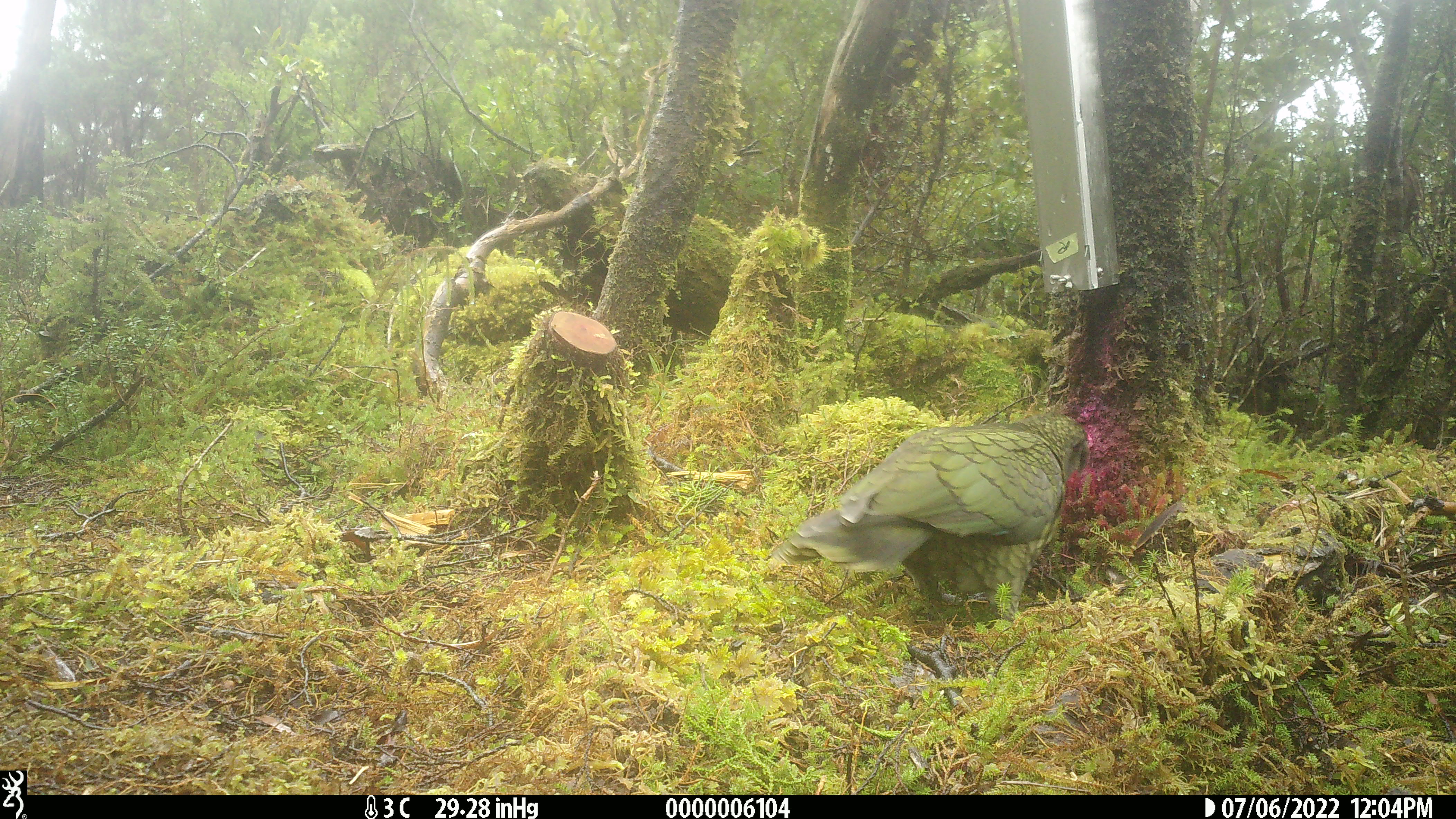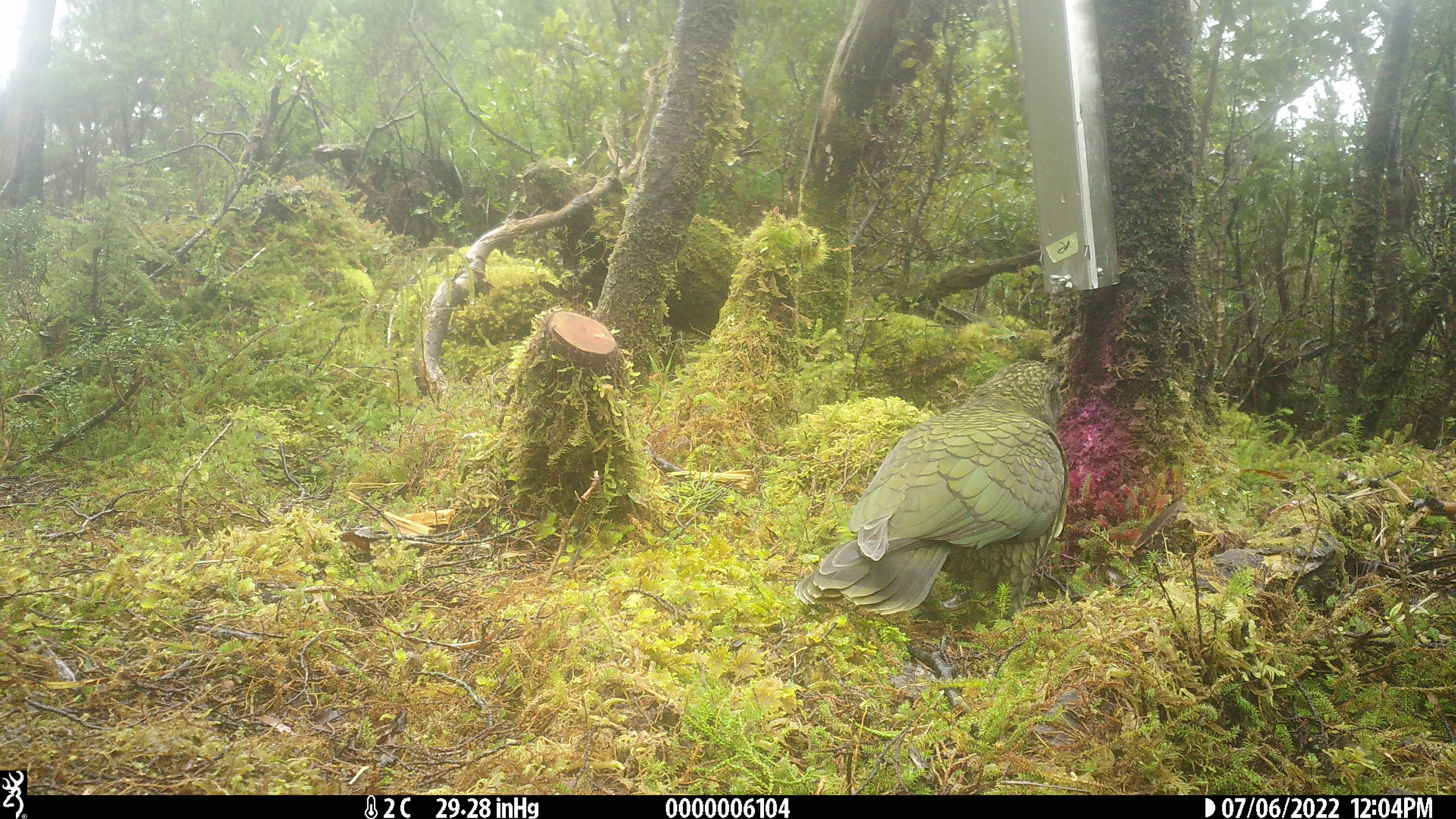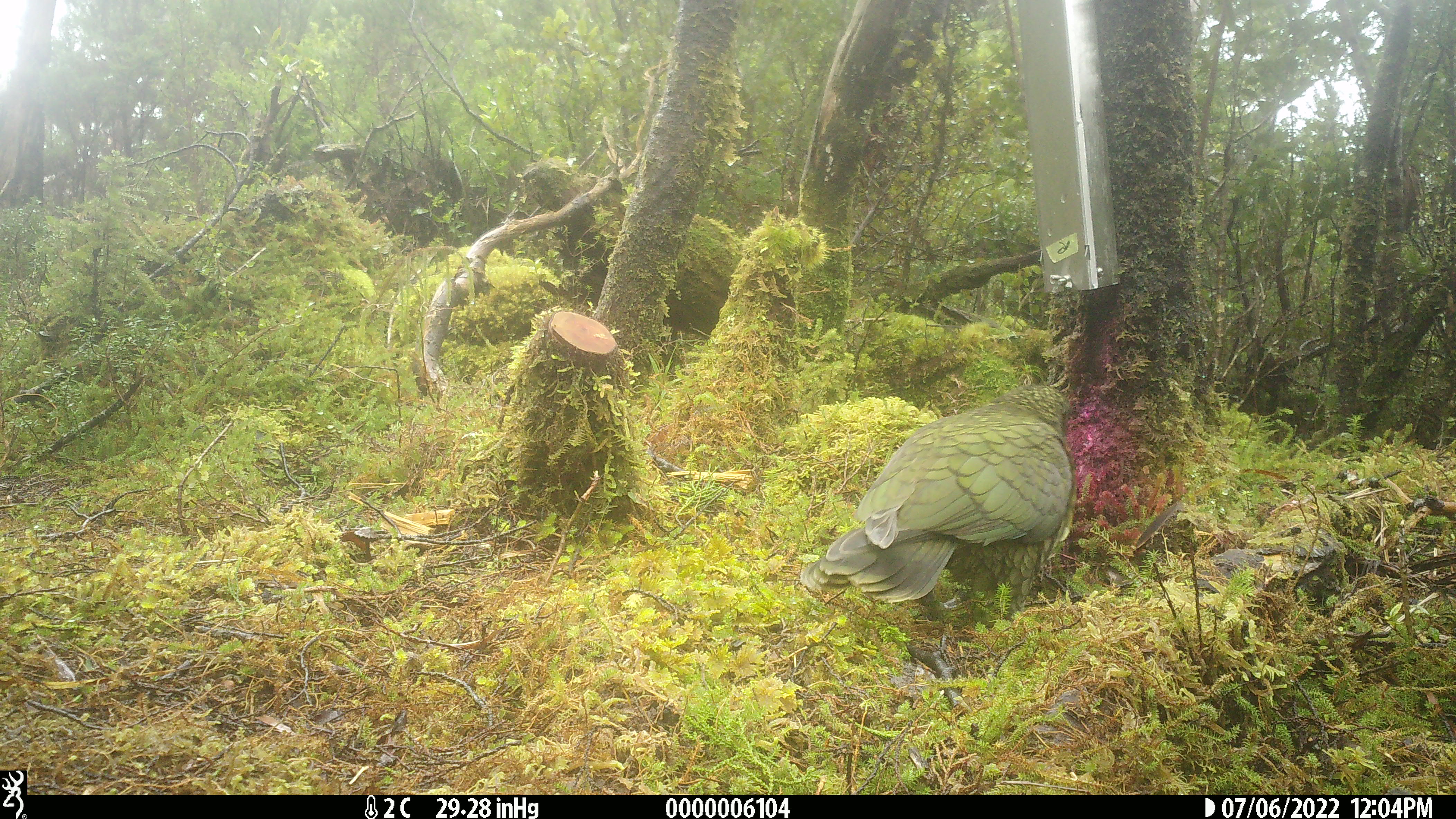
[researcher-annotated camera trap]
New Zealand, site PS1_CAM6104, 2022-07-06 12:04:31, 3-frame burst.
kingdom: Animalia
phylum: Chordata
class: Aves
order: Psittaciformes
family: Strigopidae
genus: Nestor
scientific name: Nestor notabilis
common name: kea